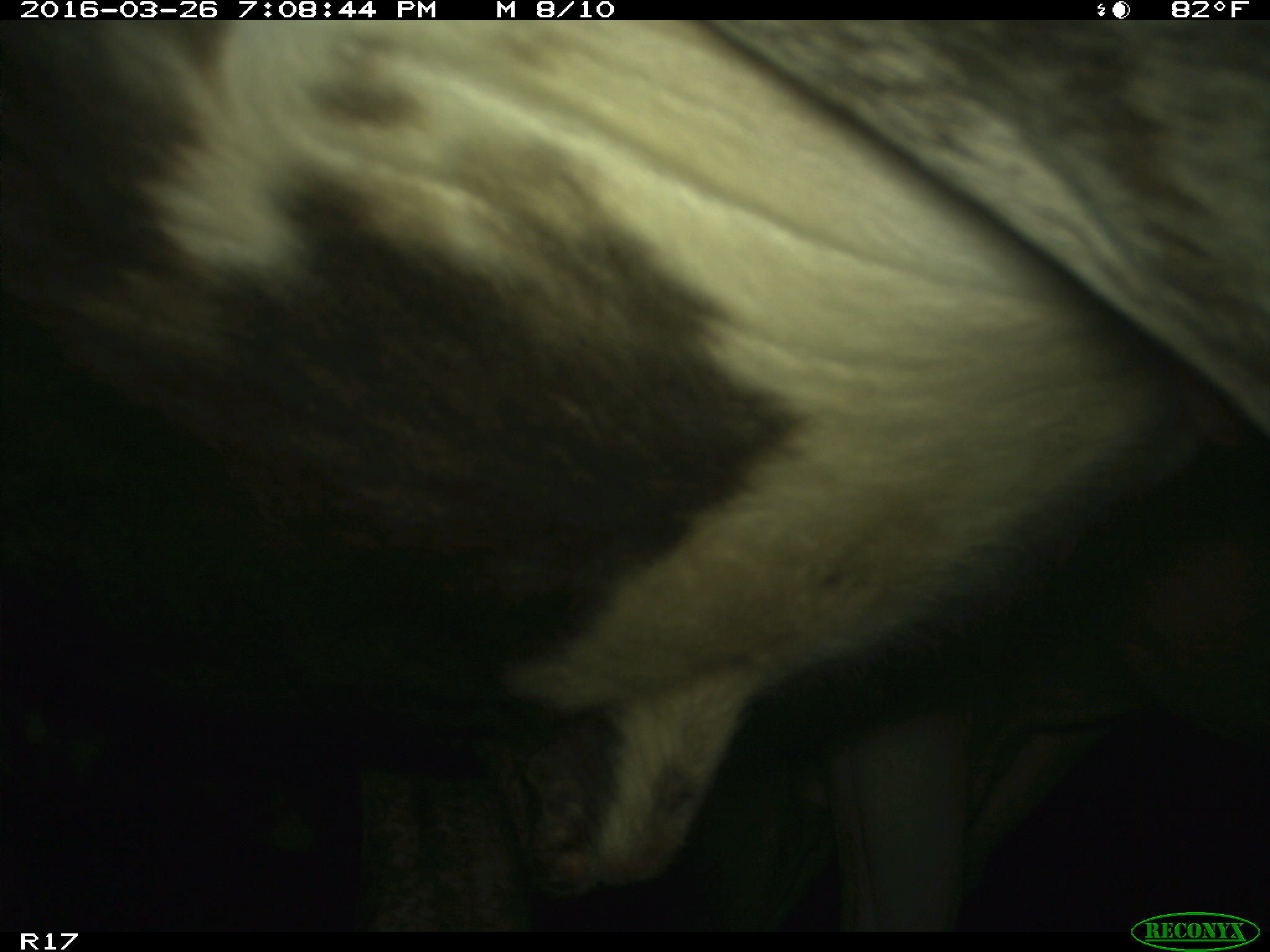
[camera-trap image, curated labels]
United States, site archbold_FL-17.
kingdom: Animalia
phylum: Chordata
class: Mammalia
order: Artiodactyla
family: Bovidae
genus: Bos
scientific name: Bos taurus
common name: domestic cow